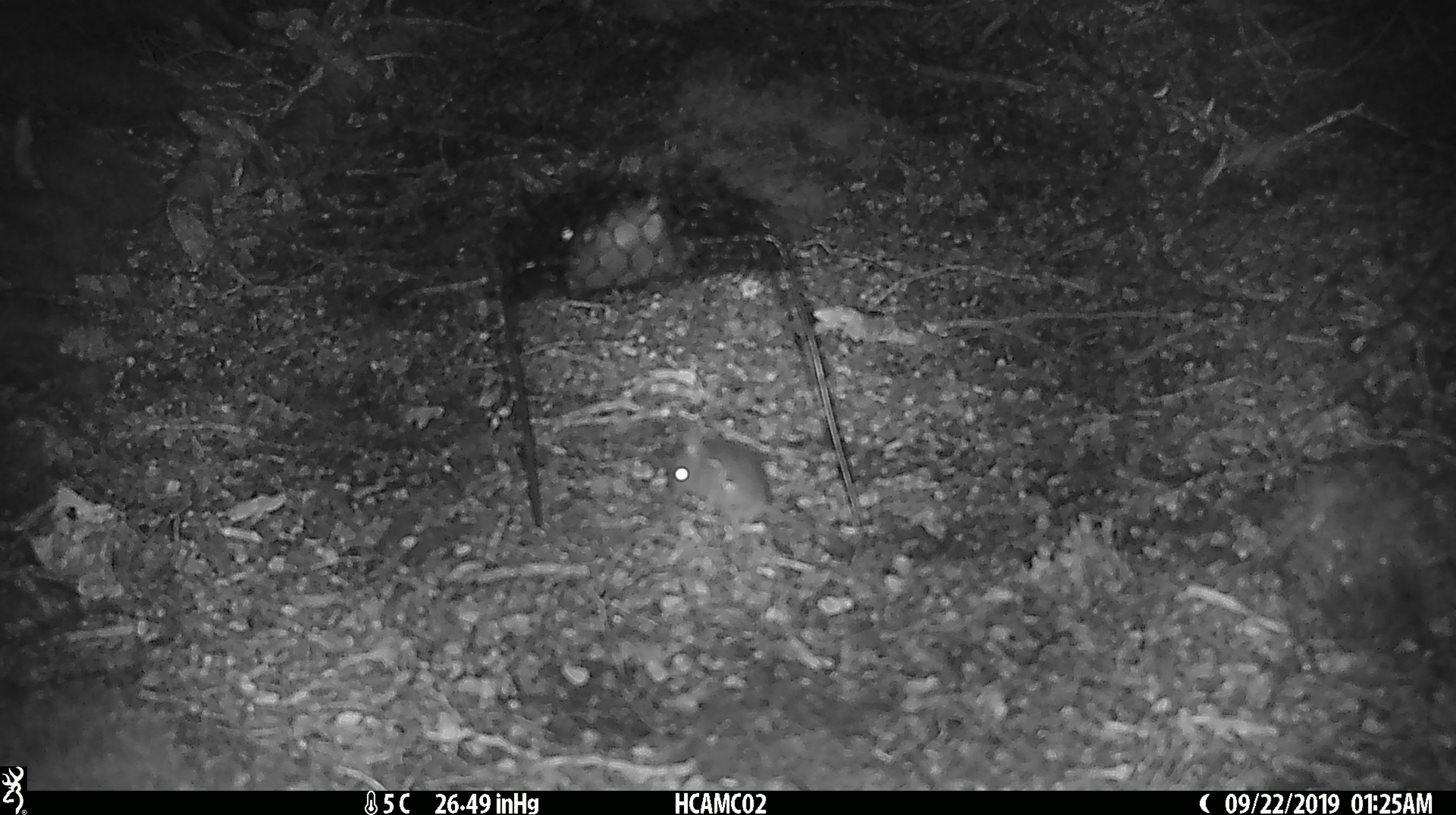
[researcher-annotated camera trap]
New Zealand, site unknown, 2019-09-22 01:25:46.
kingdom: Animalia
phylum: Chordata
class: Mammalia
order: Rodentia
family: Muridae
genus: Mus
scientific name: Mus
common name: mouse